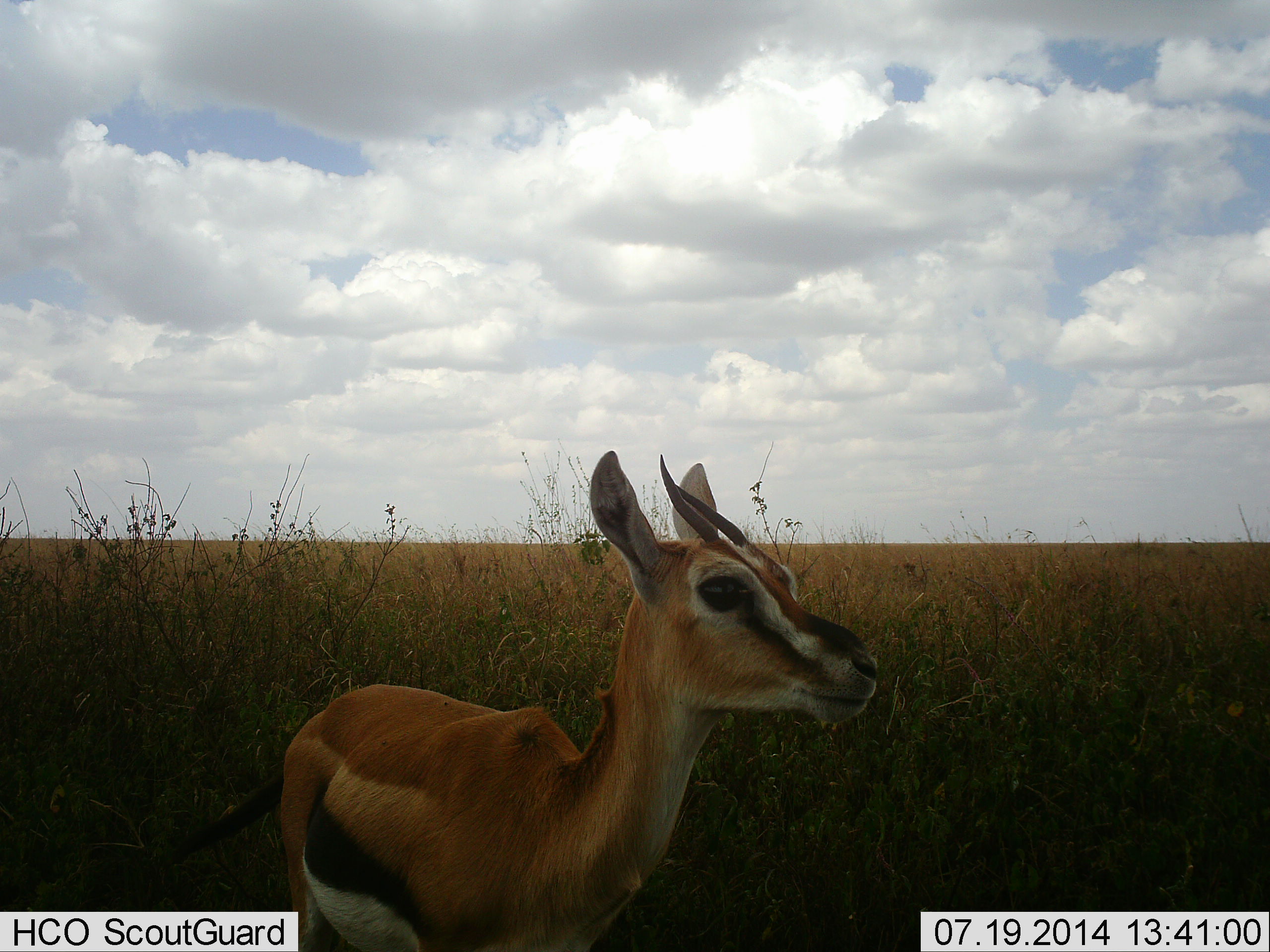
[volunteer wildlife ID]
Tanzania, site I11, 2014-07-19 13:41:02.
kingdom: Animalia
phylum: Chordata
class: Mammalia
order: Artiodactyla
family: Bovidae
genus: Eudorcas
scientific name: Eudorcas thomsonii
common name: thomson's gazelle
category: gazellethomsons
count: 1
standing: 100%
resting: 0%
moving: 0%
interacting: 0%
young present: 10%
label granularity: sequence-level